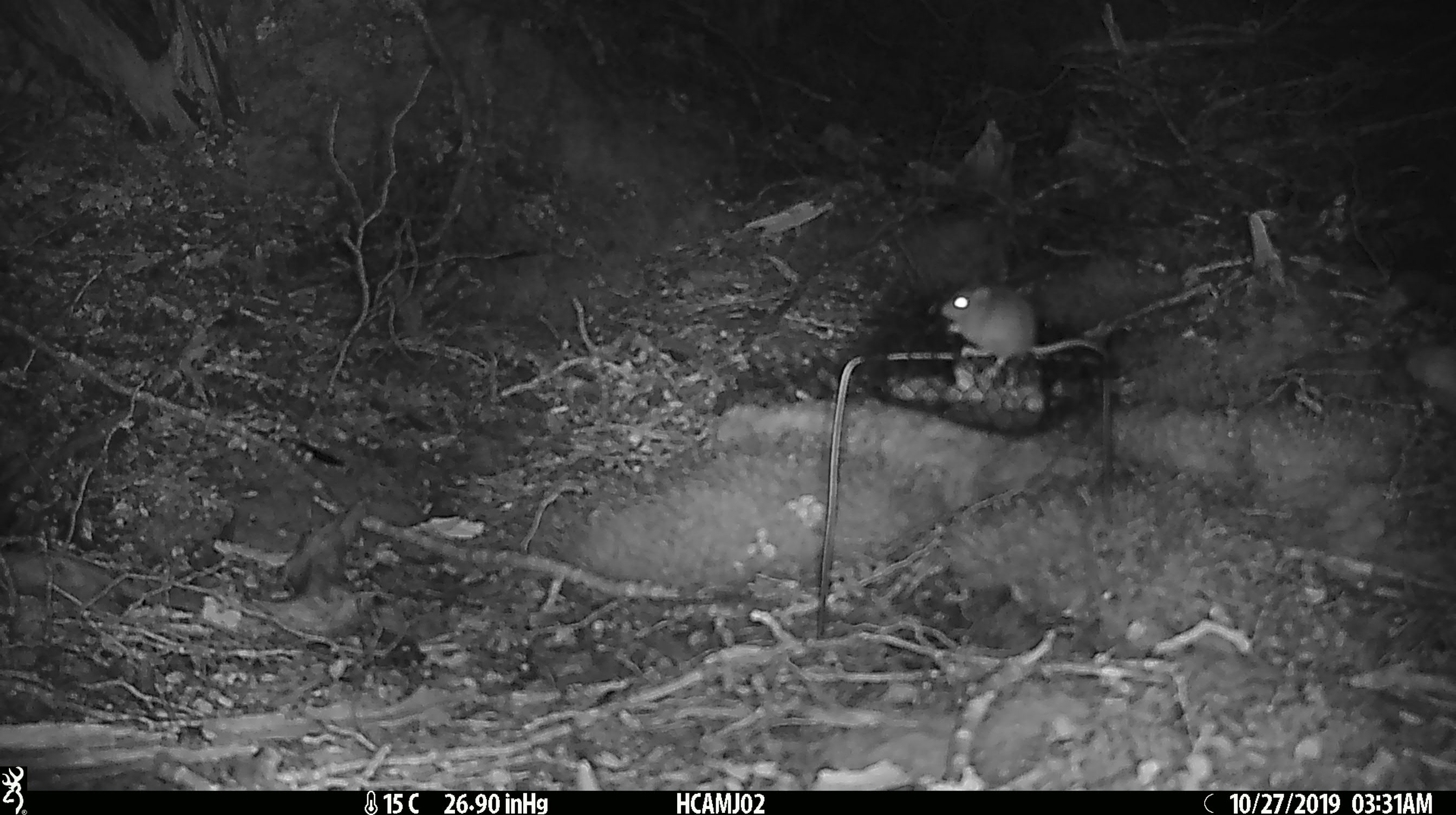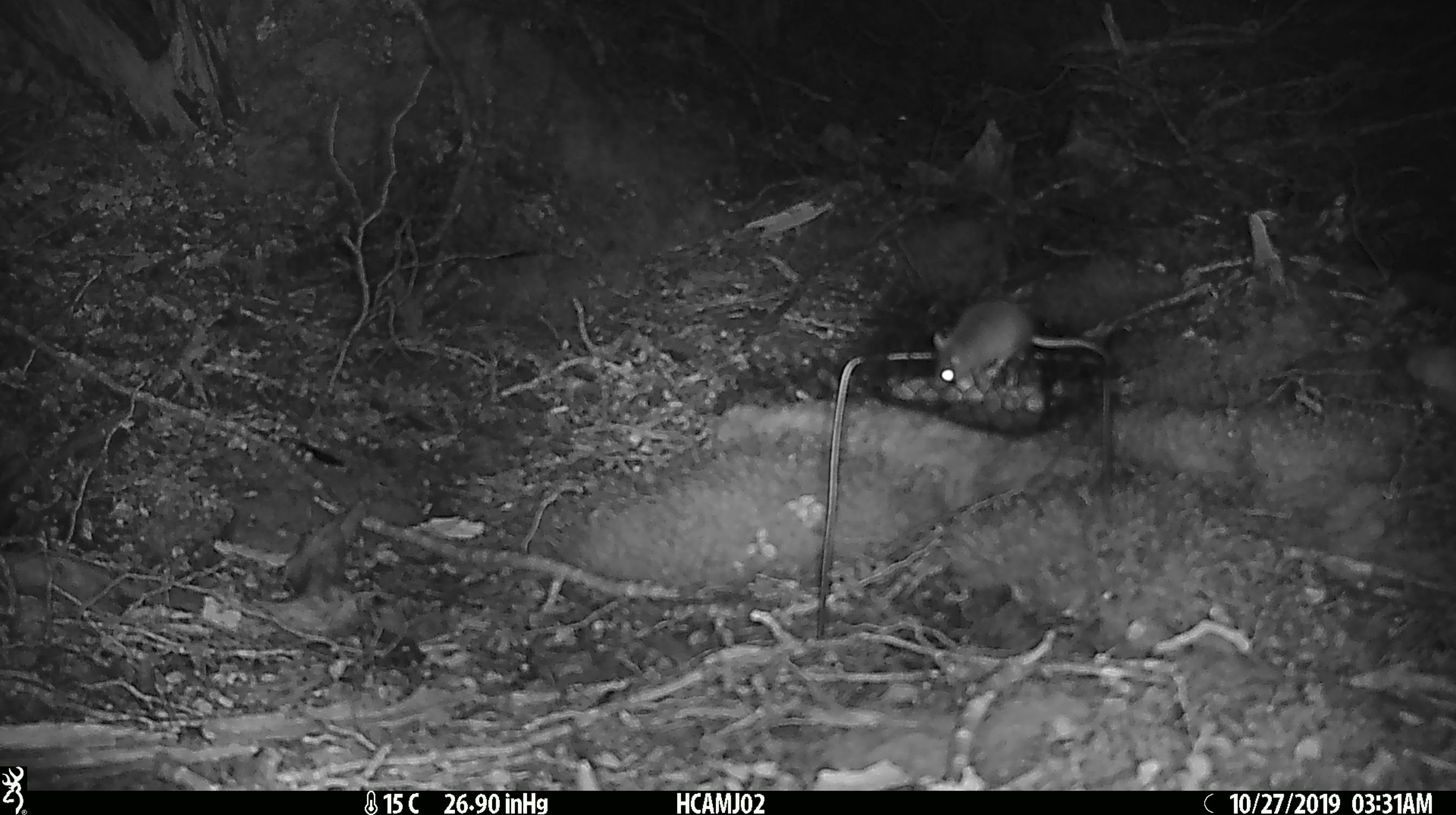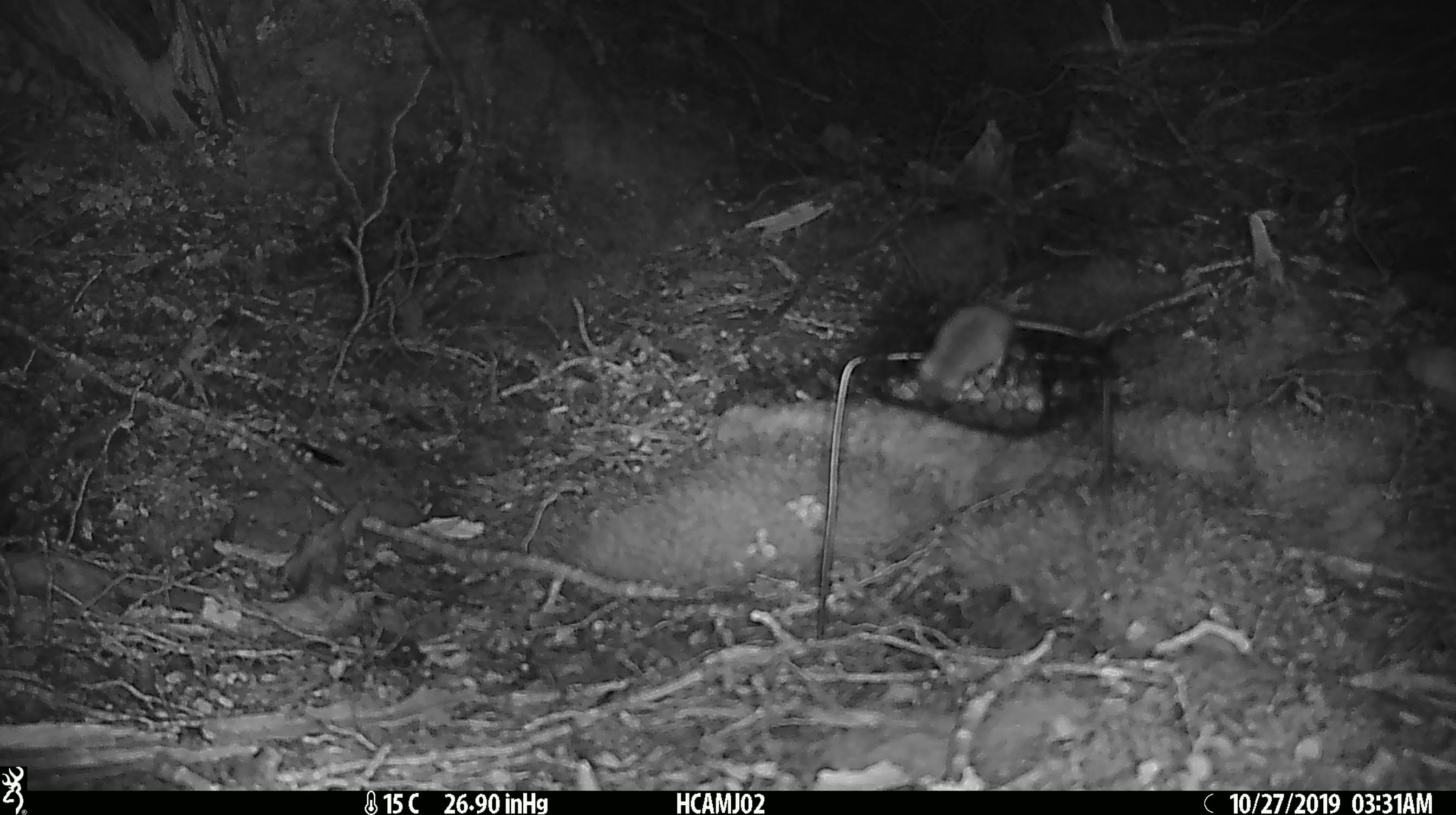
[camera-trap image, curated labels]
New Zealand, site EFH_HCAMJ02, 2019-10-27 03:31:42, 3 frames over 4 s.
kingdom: Animalia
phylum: Chordata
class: Mammalia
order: Rodentia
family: Muridae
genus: Mus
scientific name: Mus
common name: mouse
Mouse (Mus).